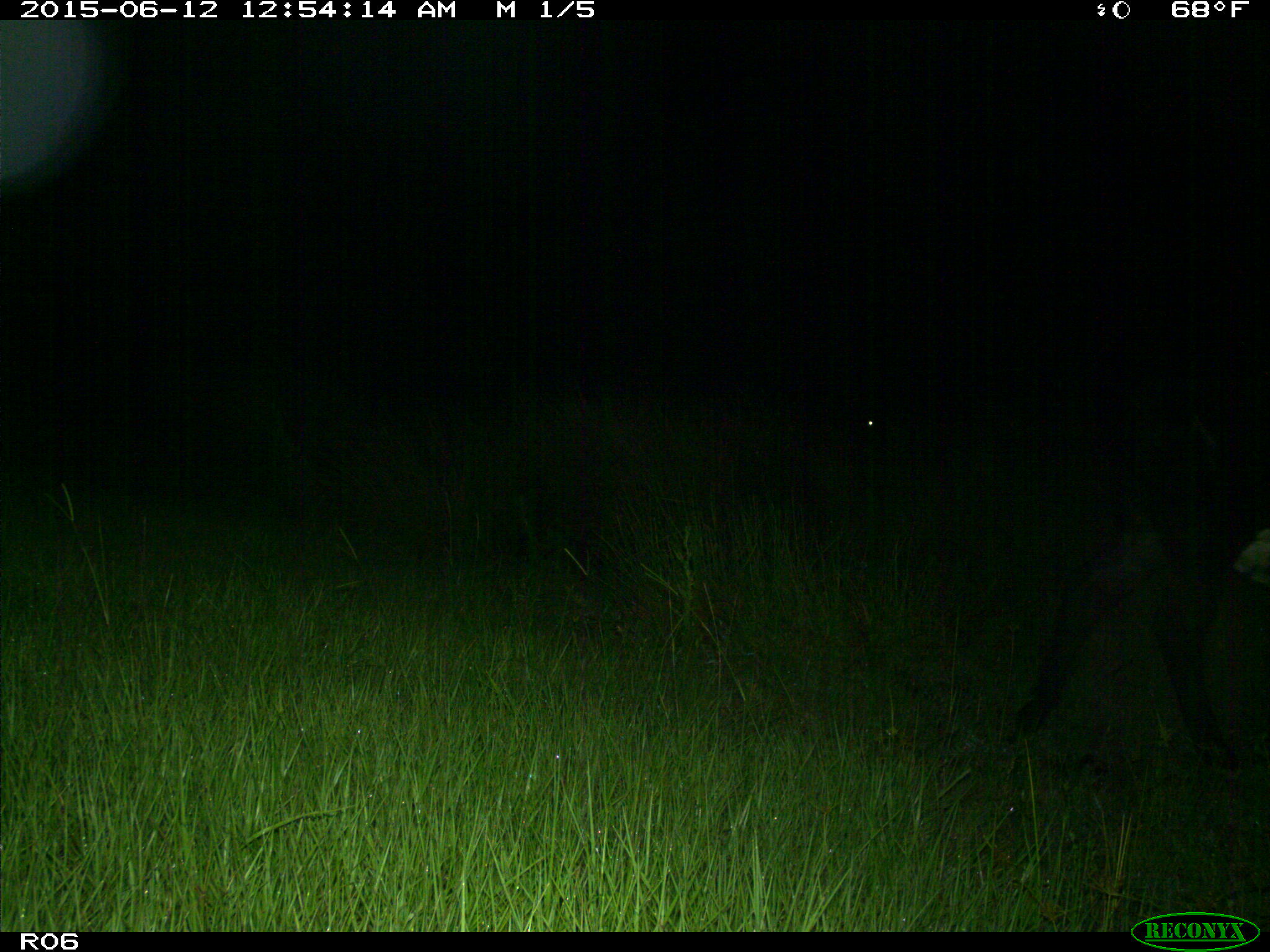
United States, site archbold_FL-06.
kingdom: Animalia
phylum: Chordata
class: Mammalia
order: Artiodactyla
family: Bovidae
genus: Bos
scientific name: Bos taurus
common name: domestic cow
Bos taurus (domestic cow).